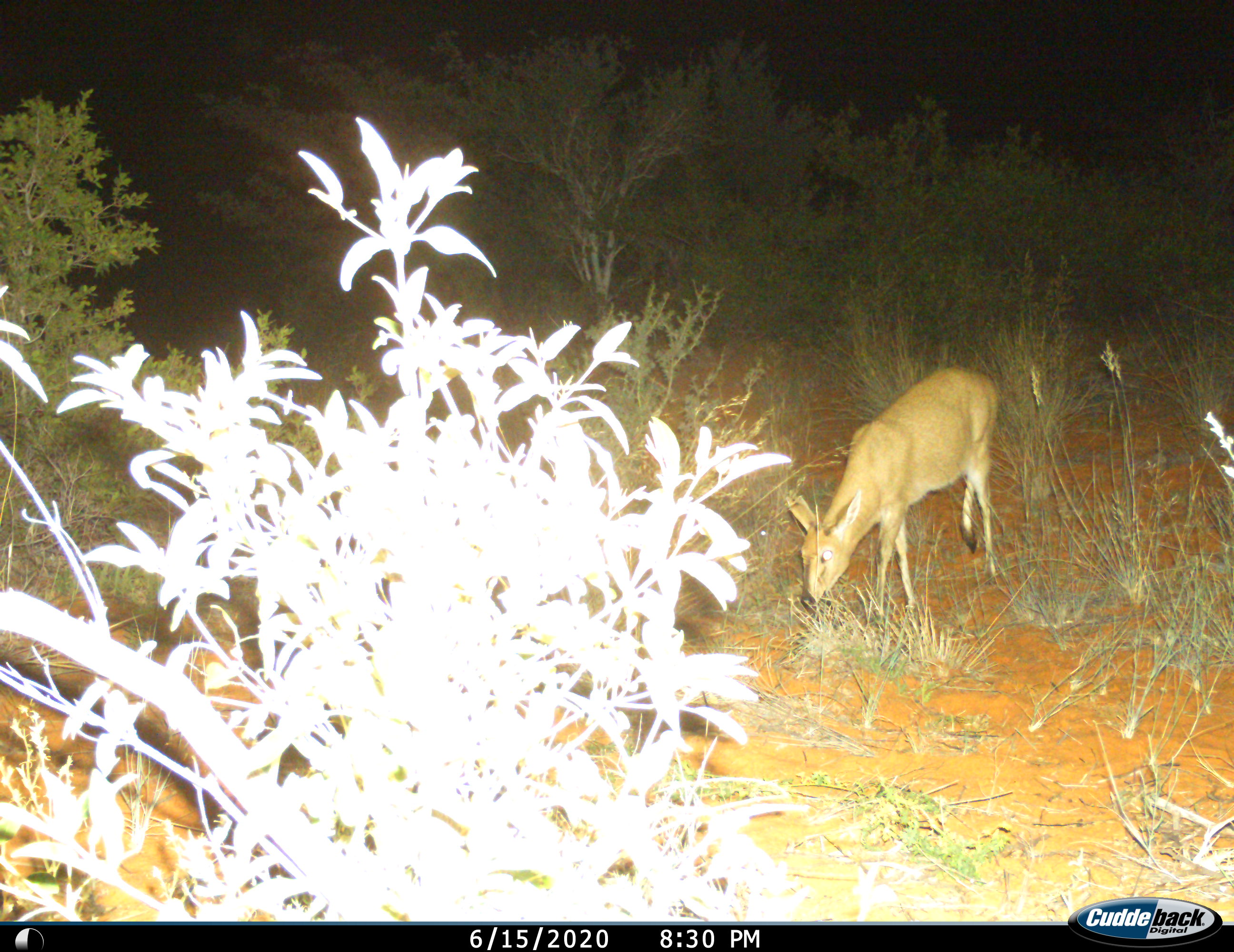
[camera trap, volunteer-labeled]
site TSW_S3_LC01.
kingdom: Animalia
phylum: Chordata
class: Mammalia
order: Artiodactyla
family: Bovidae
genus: Sylvicapra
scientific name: Sylvicapra grimmia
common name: common duiker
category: duikercommongrey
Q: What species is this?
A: Duikercommongrey (common duiker) (Sylvicapra grimmia).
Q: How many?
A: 1.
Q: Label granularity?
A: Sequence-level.